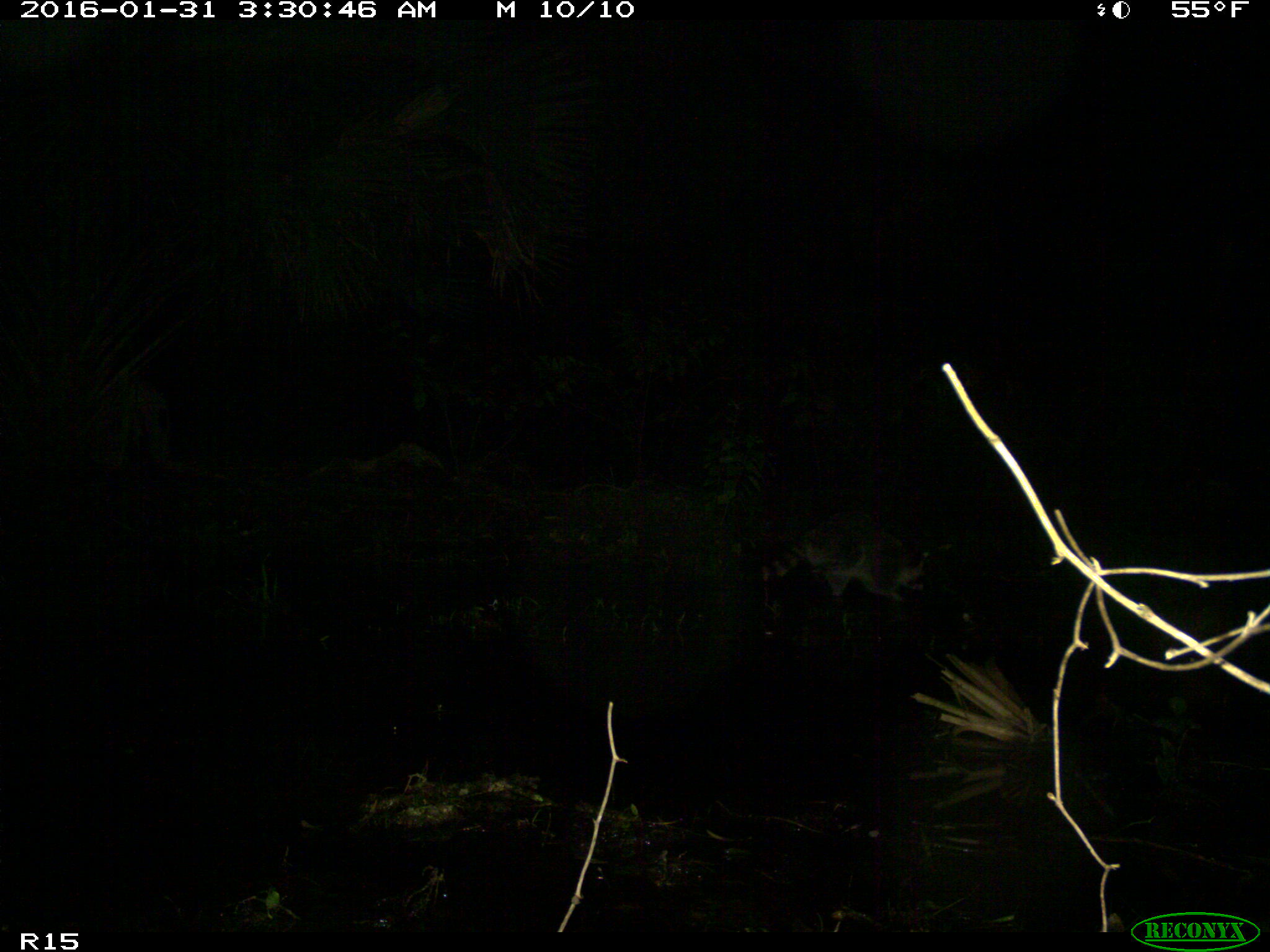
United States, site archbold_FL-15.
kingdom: Animalia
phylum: Chordata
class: Mammalia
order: Carnivora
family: Procyonidae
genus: Procyon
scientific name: Procyon lotor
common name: common raccoon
Procyon lotor (common raccoon).